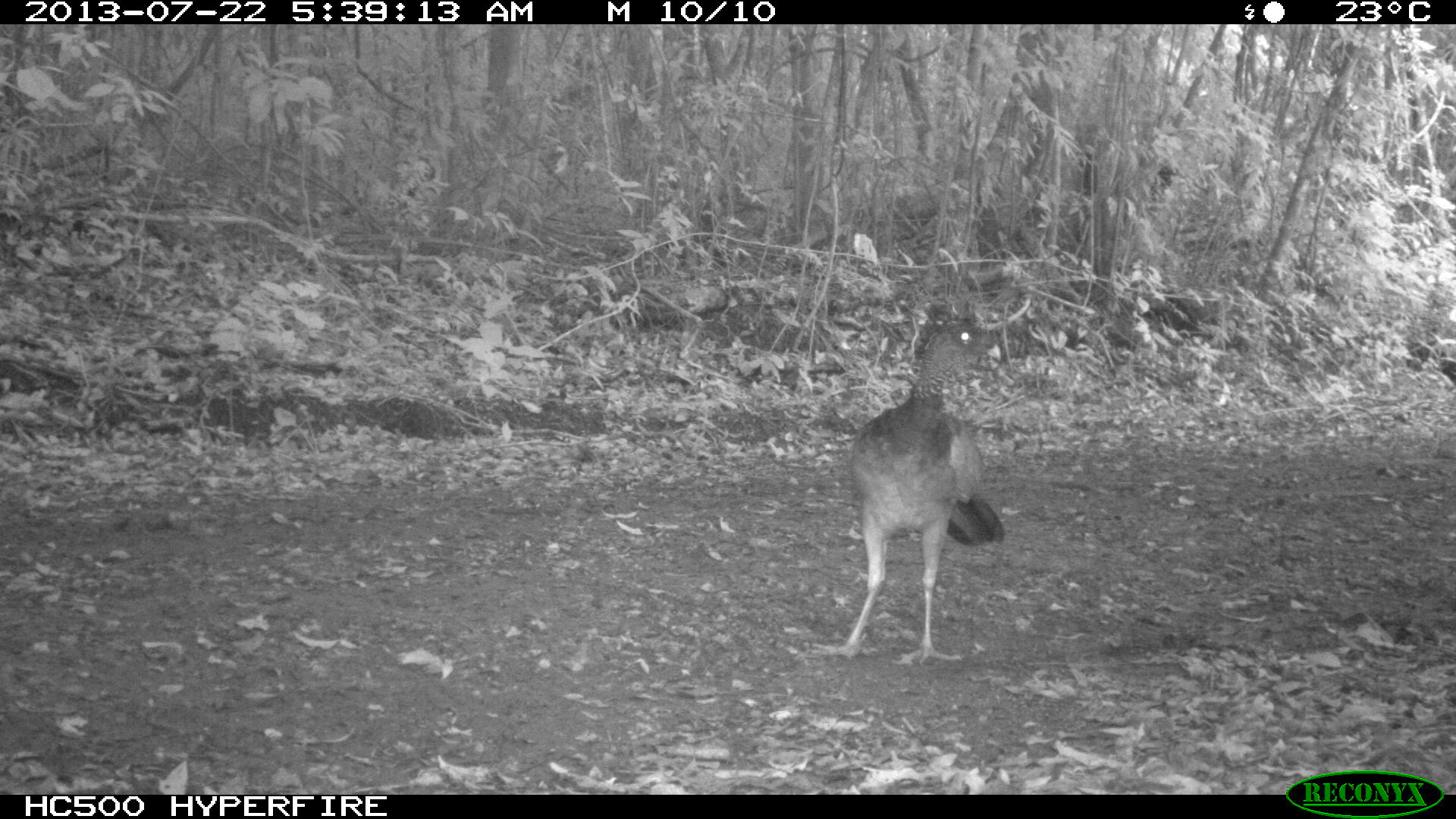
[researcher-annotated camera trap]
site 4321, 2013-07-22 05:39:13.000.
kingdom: Animalia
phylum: Chordata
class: Aves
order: Galliformes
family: Cracidae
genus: Crax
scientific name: Crax rubra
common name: great curassow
Crax rubra (great curassow), count 1, sex female.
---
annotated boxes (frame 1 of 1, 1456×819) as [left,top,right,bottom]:
crax rubra: [810,318,1004,665]